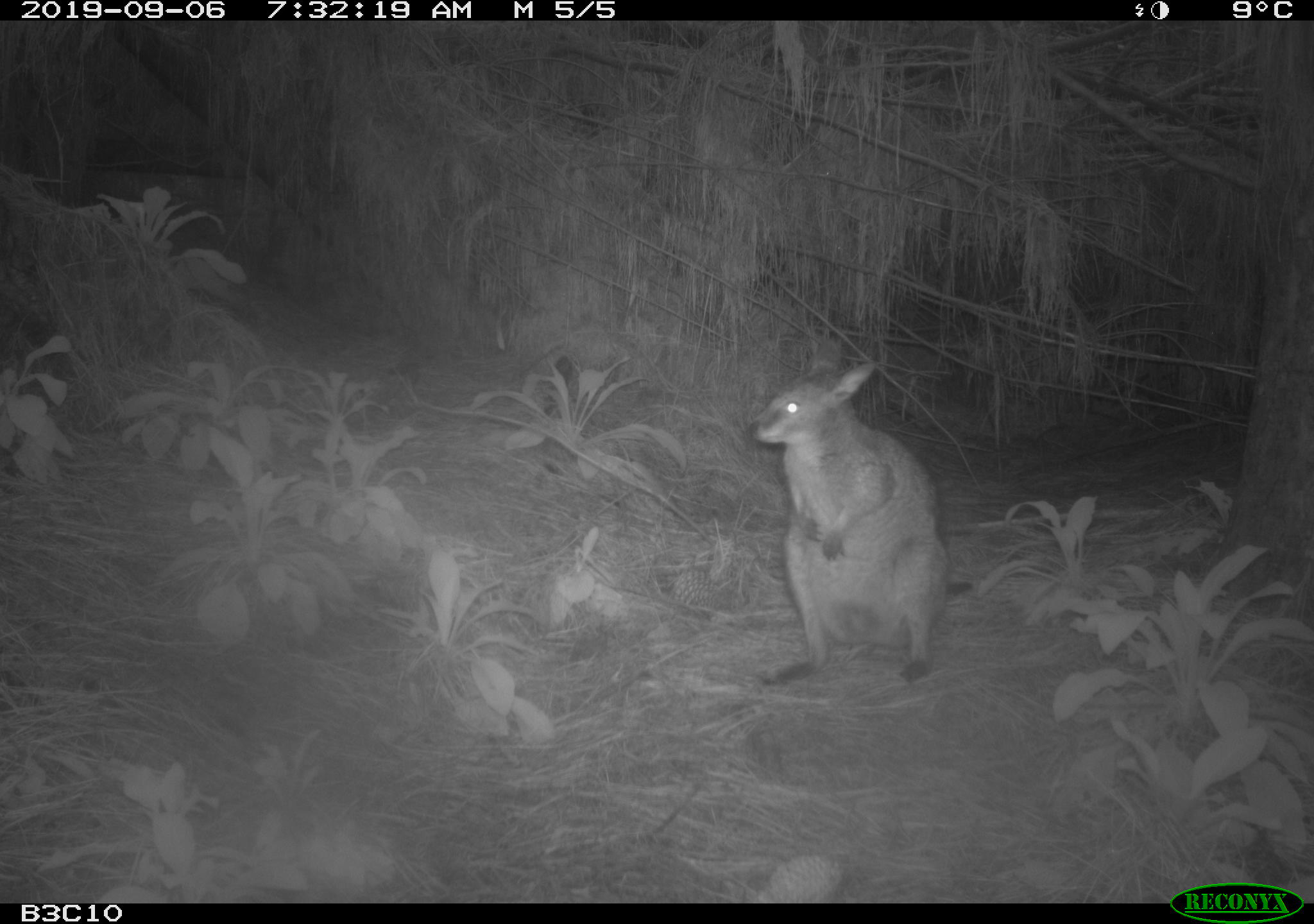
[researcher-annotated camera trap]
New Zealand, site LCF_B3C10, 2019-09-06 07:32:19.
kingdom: Animalia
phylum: Chordata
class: Mammalia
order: Diprotodontia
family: Macropodidae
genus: Notamacropus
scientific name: Notamacropus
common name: wallaby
Wallaby (Notamacropus).